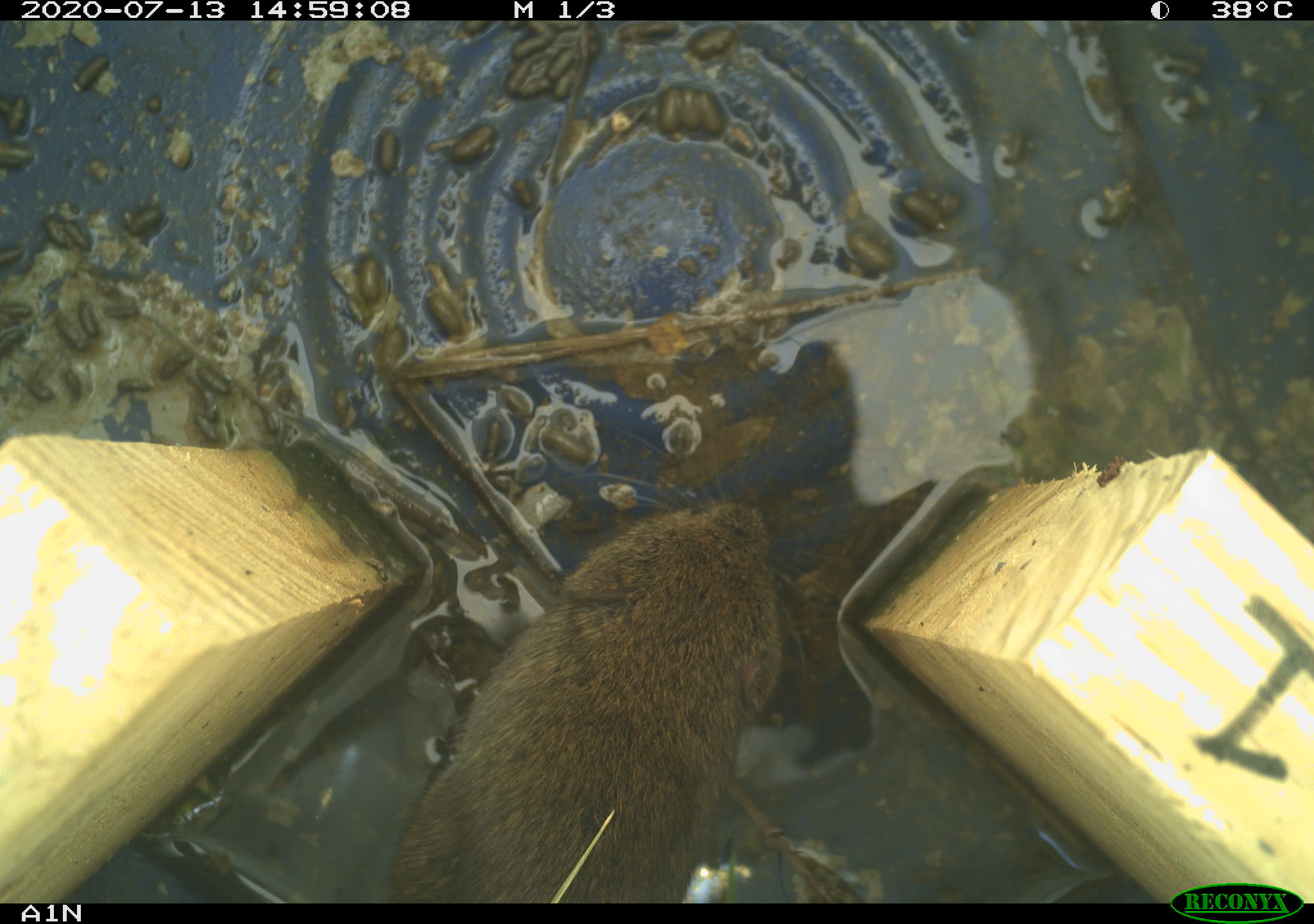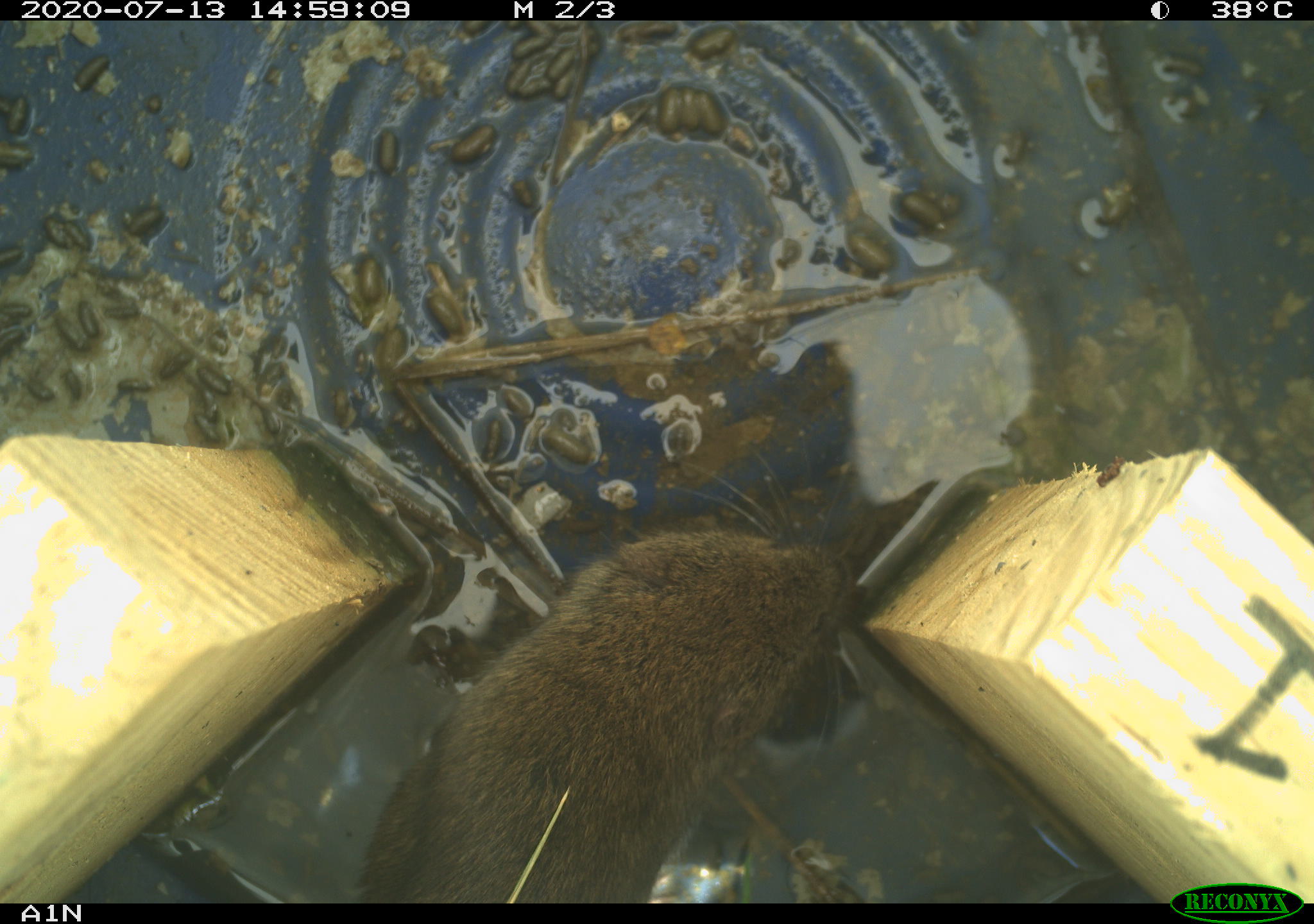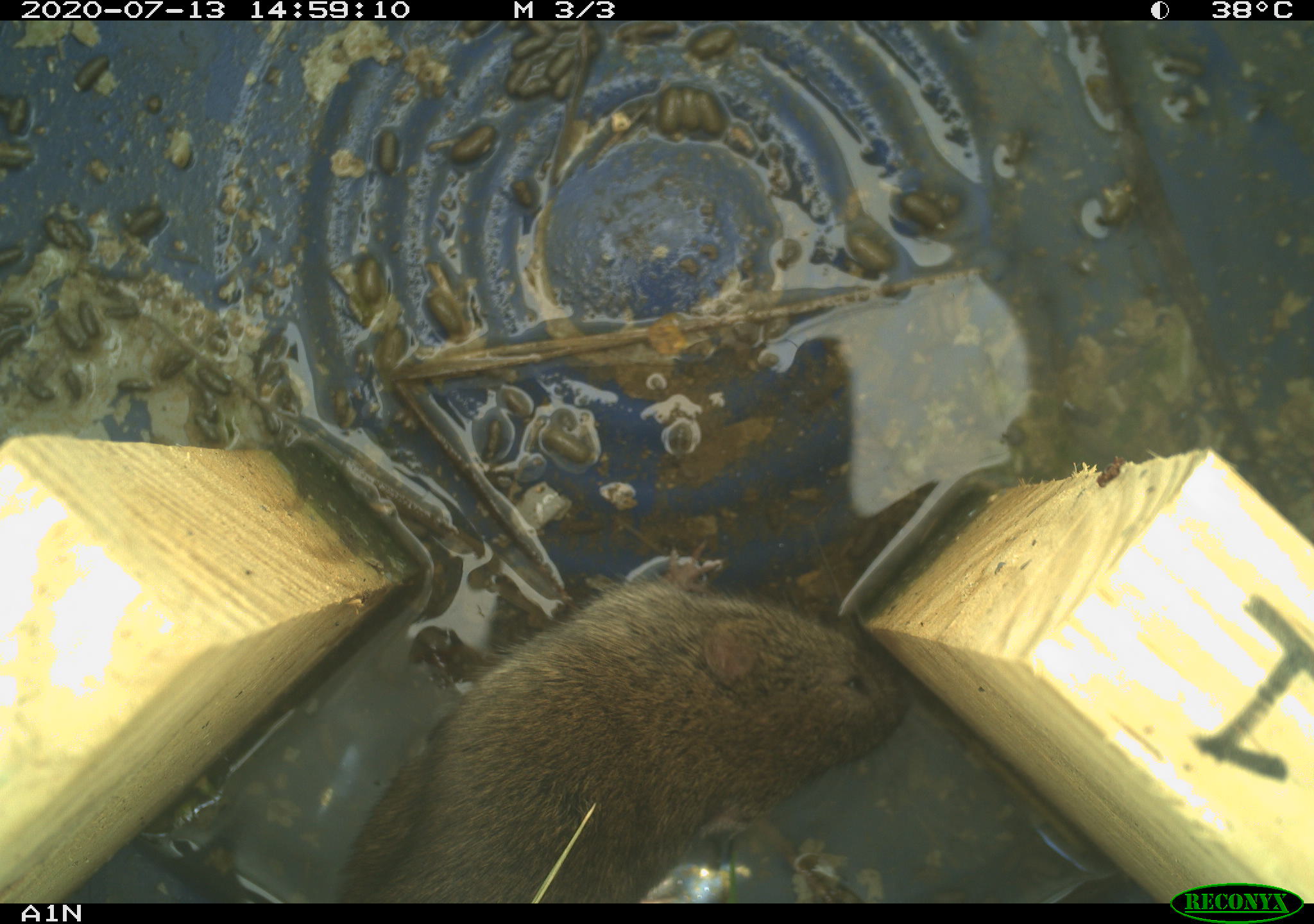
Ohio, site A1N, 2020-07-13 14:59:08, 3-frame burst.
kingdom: Animalia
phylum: Chordata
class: Mammalia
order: Rodentia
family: Cricetidae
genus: Microtus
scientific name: Microtus pennsylvanicus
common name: meadow vole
Meadow vole (Microtus pennsylvanicus).